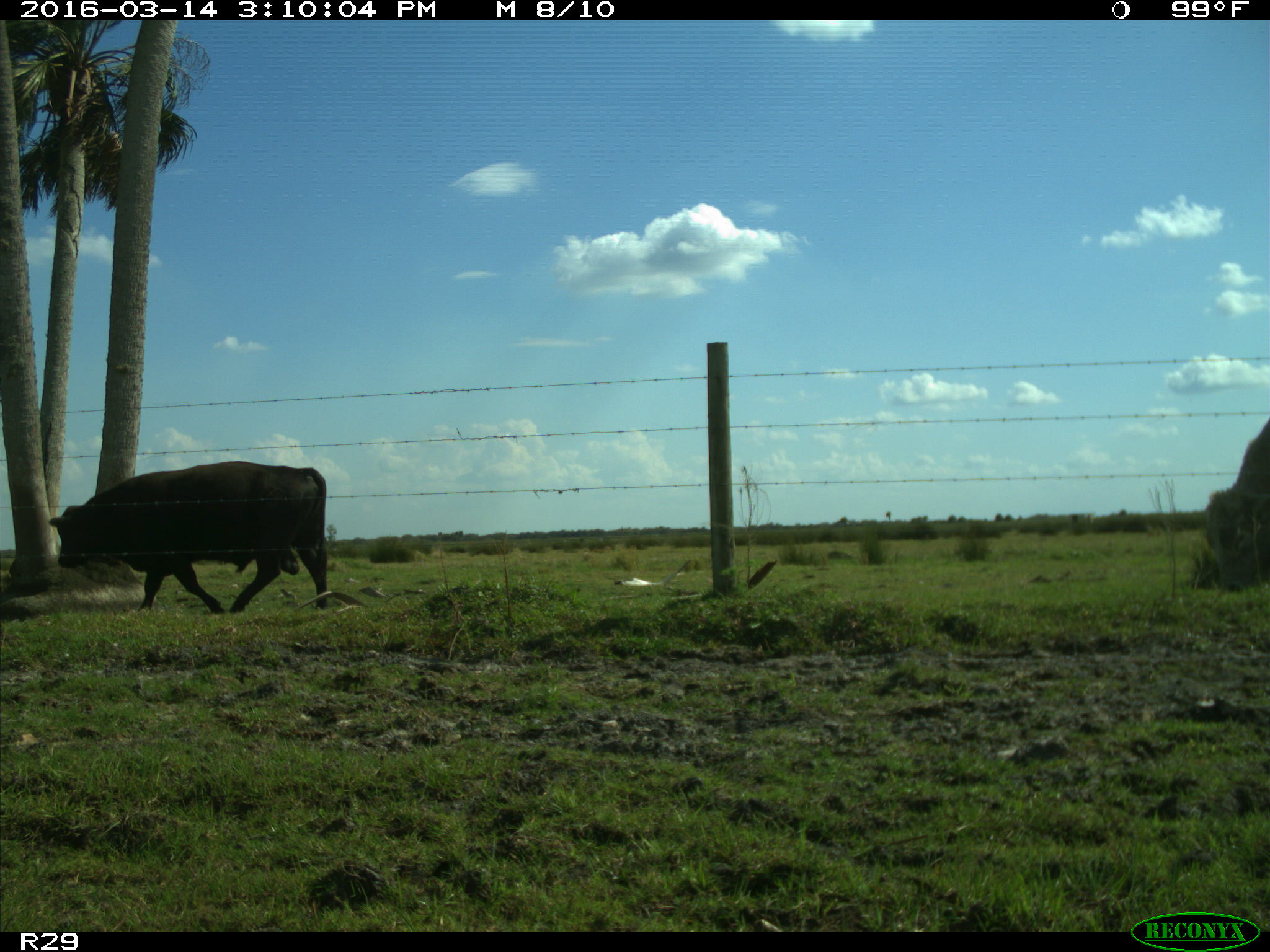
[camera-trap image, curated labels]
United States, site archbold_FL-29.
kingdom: Animalia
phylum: Chordata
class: Mammalia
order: Artiodactyla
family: Bovidae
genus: Bos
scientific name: Bos taurus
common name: domestic cow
Bos taurus (domestic cow).